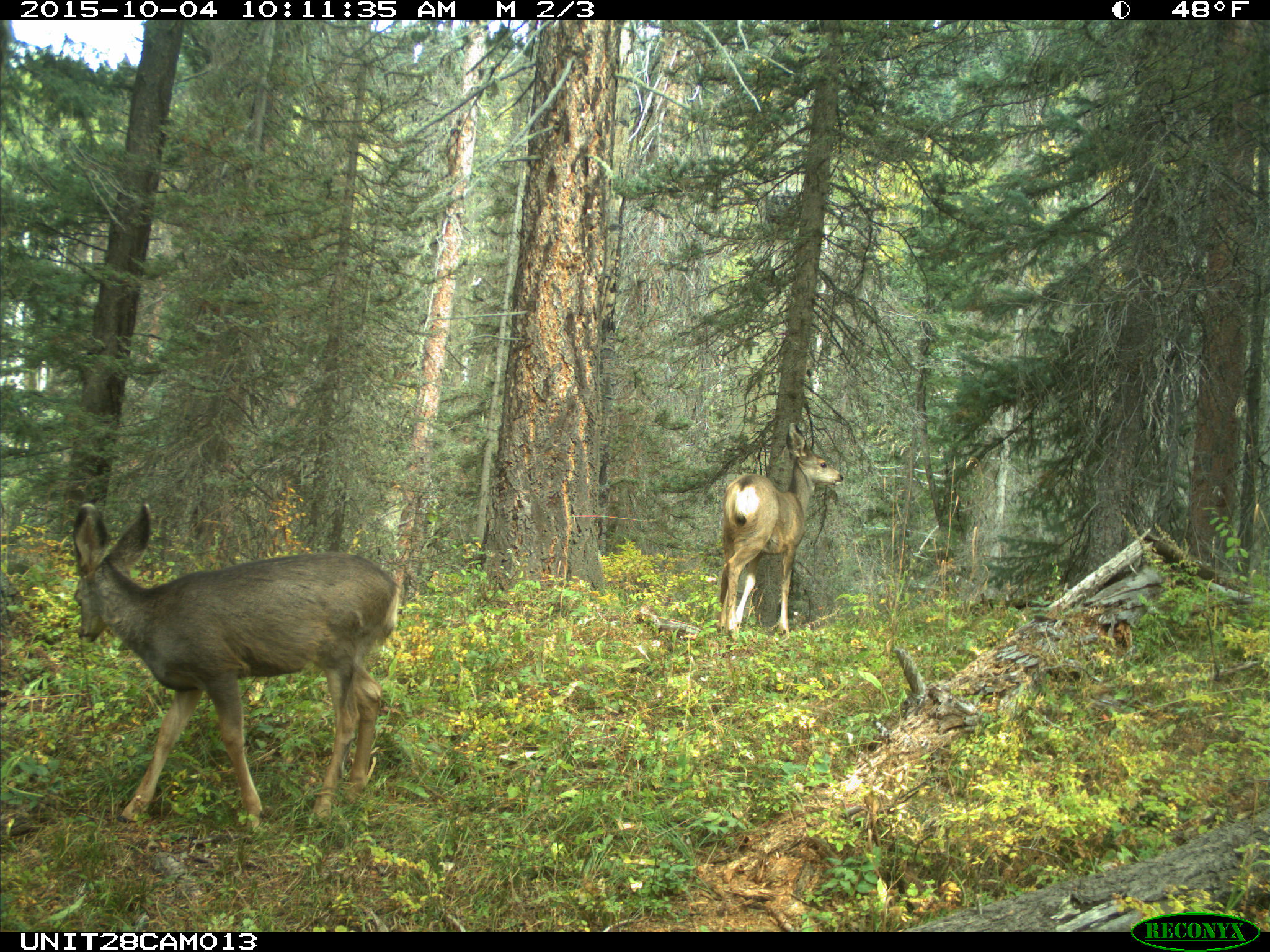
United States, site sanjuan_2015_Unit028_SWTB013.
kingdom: Animalia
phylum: Chordata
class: Mammalia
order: Artiodactyla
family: Cervidae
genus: Odocoileus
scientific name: Odocoileus hemionus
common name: mule deer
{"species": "Odocoileus hemionus (mule deer)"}